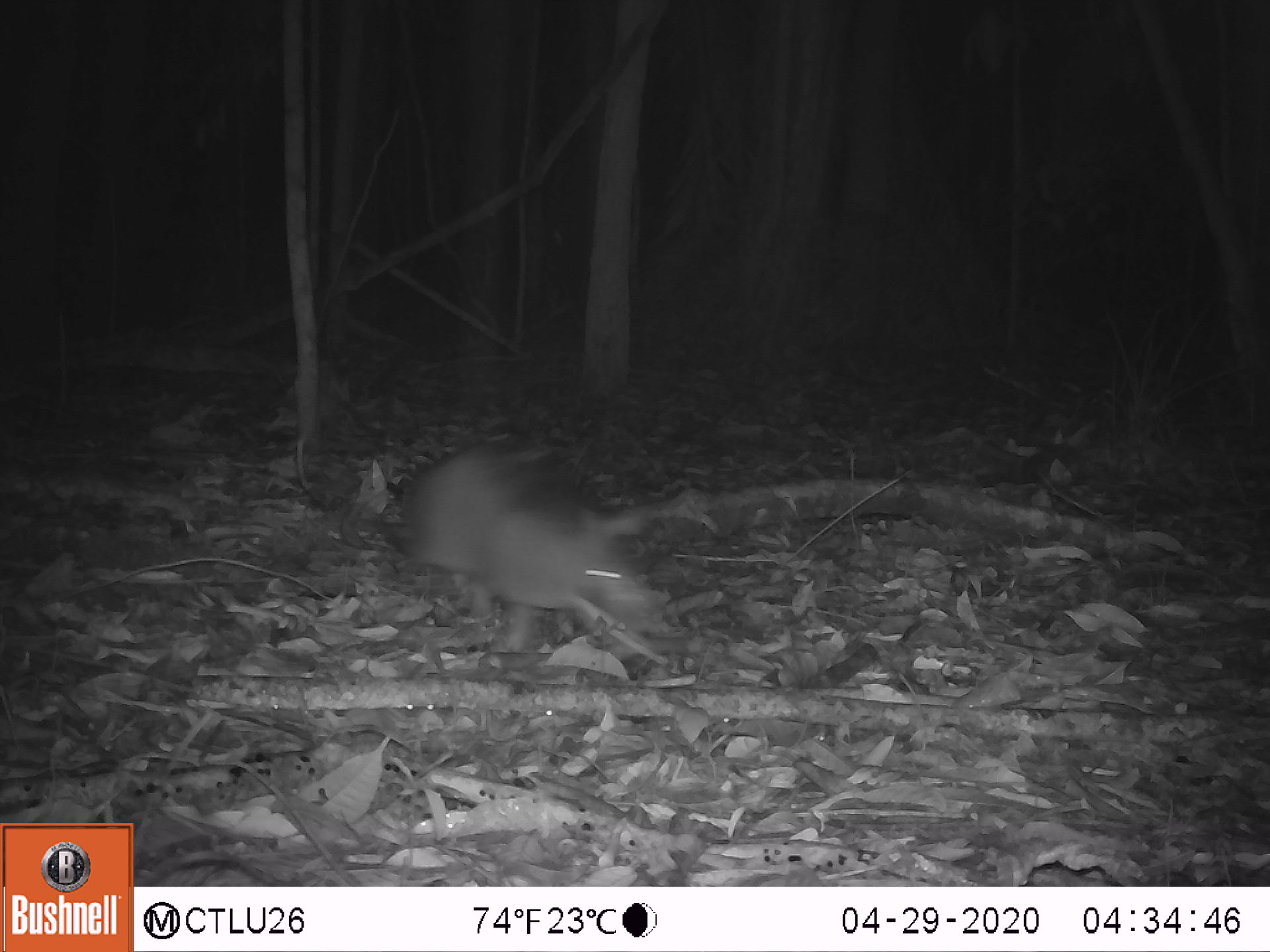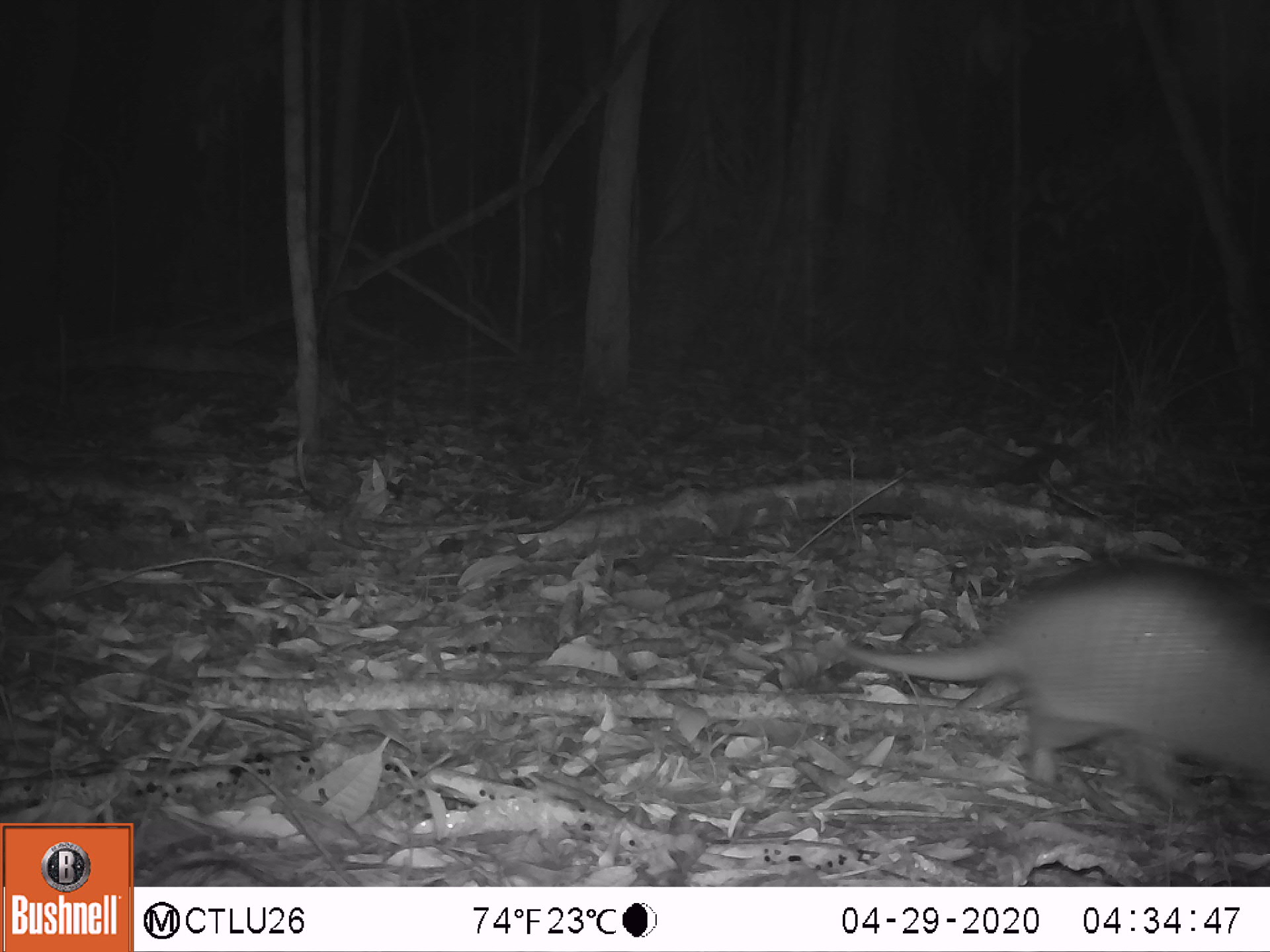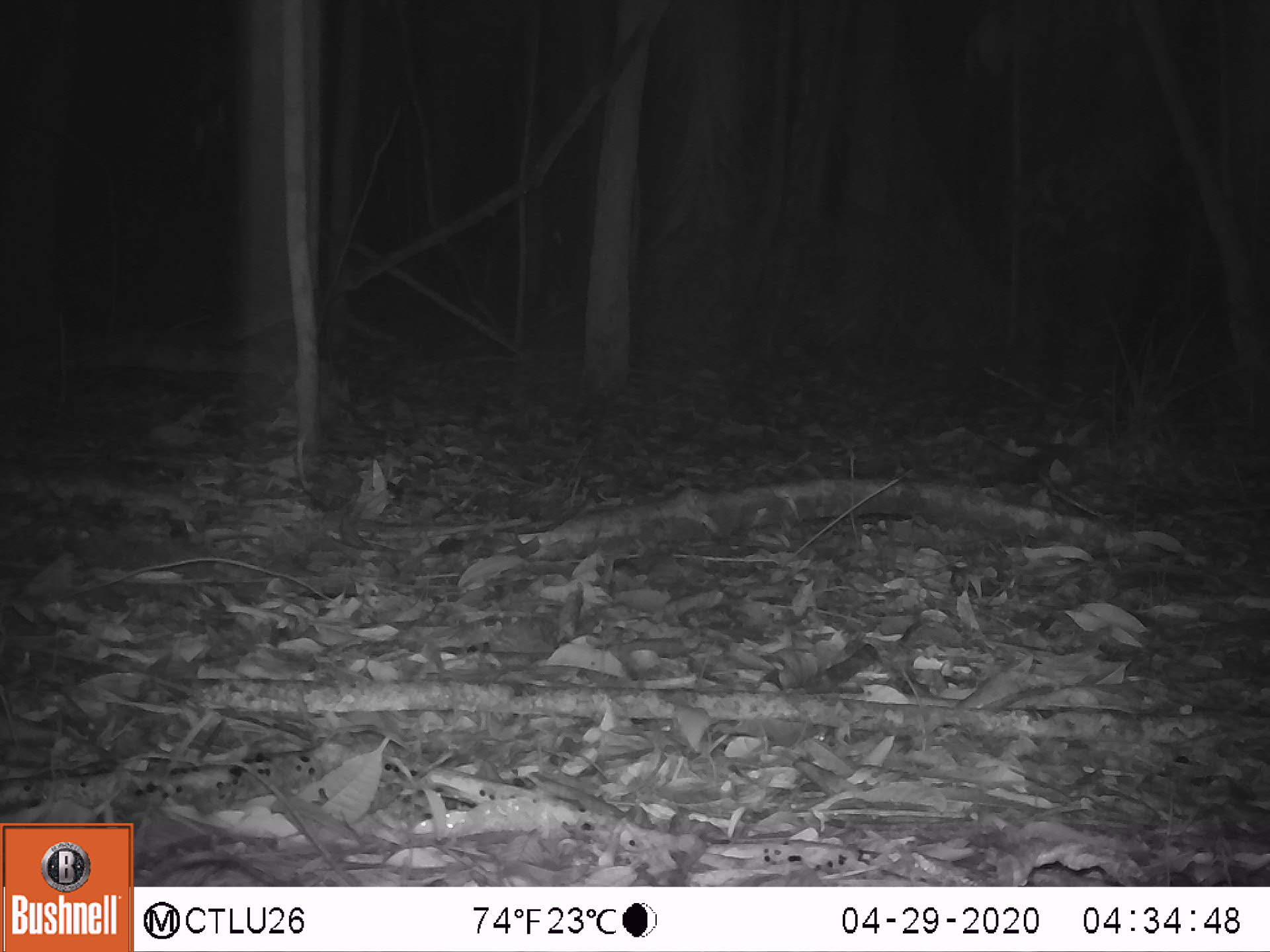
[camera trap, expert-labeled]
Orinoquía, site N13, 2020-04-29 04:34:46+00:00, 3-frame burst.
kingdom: Animalia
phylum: Chordata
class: Mammalia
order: Cingulata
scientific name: Cingulata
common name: armadillo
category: unknown armadillo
Unknown armadillo (armadillo) (Cingulata).